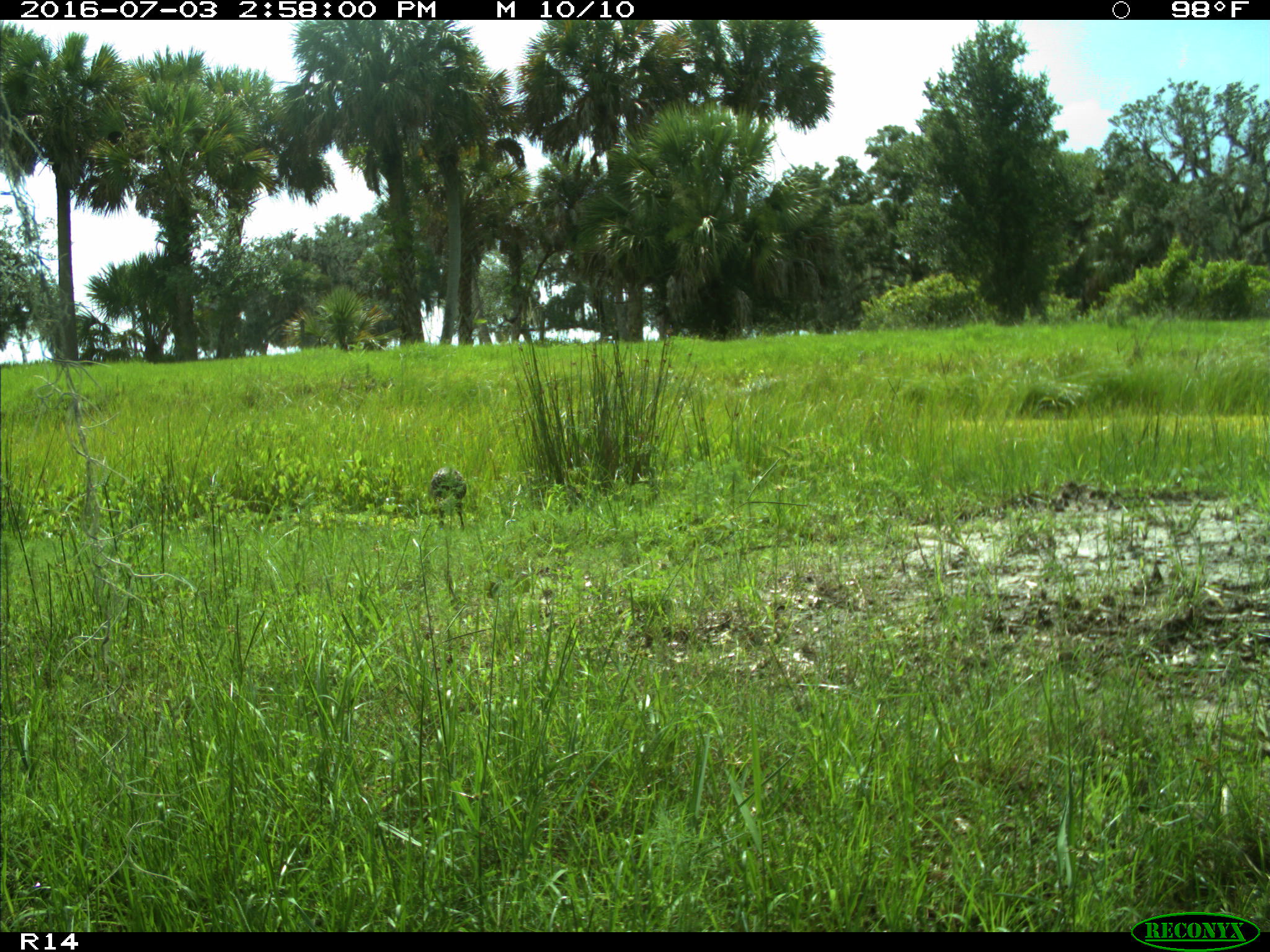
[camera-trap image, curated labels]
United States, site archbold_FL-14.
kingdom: Animalia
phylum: Chordata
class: Aves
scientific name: Aves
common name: birds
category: unidentified bird